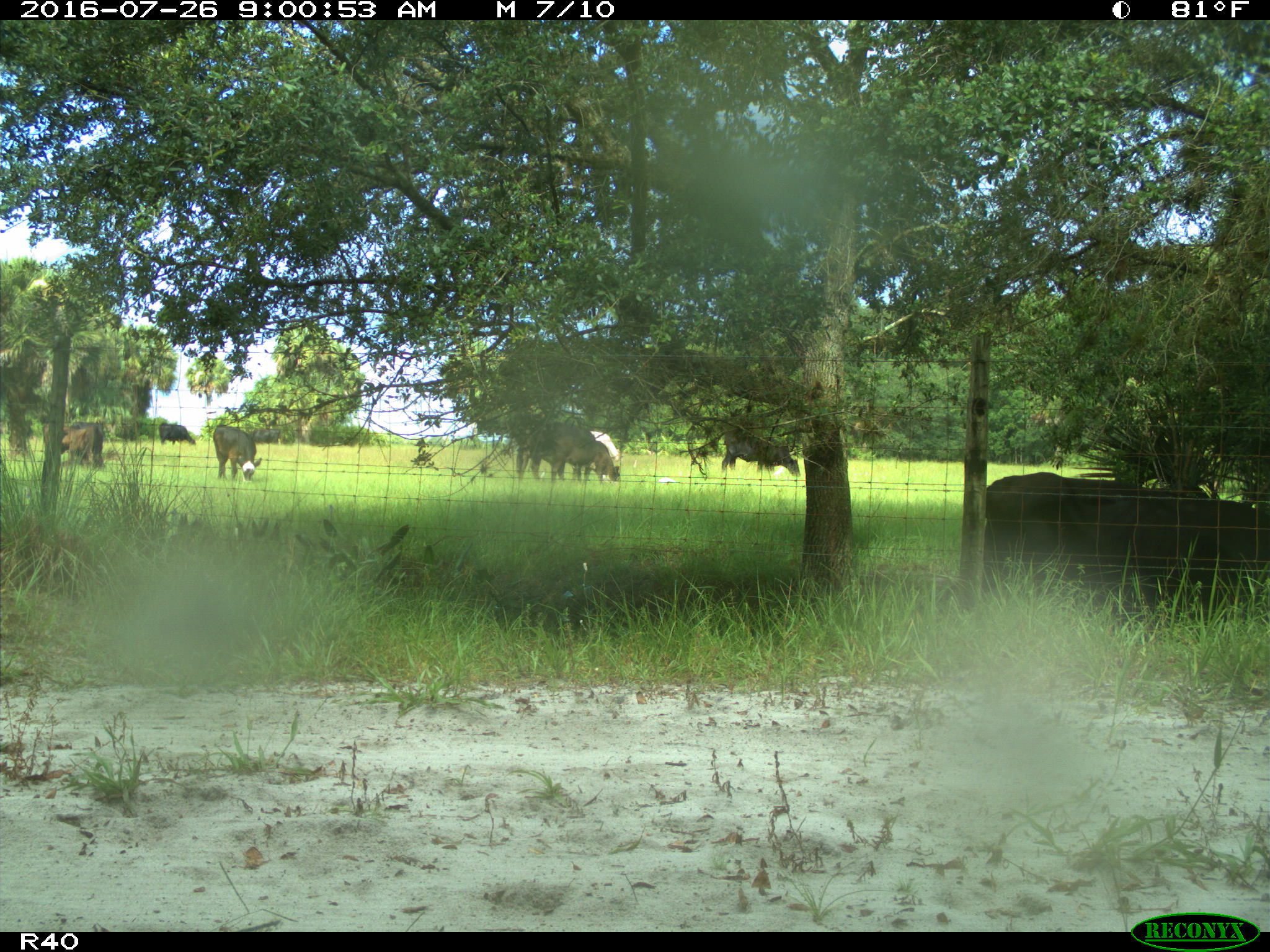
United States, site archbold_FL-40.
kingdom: Animalia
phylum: Chordata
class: Mammalia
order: Artiodactyla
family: Bovidae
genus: Bos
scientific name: Bos taurus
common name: domestic cow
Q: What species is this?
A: Bos taurus (domestic cow).